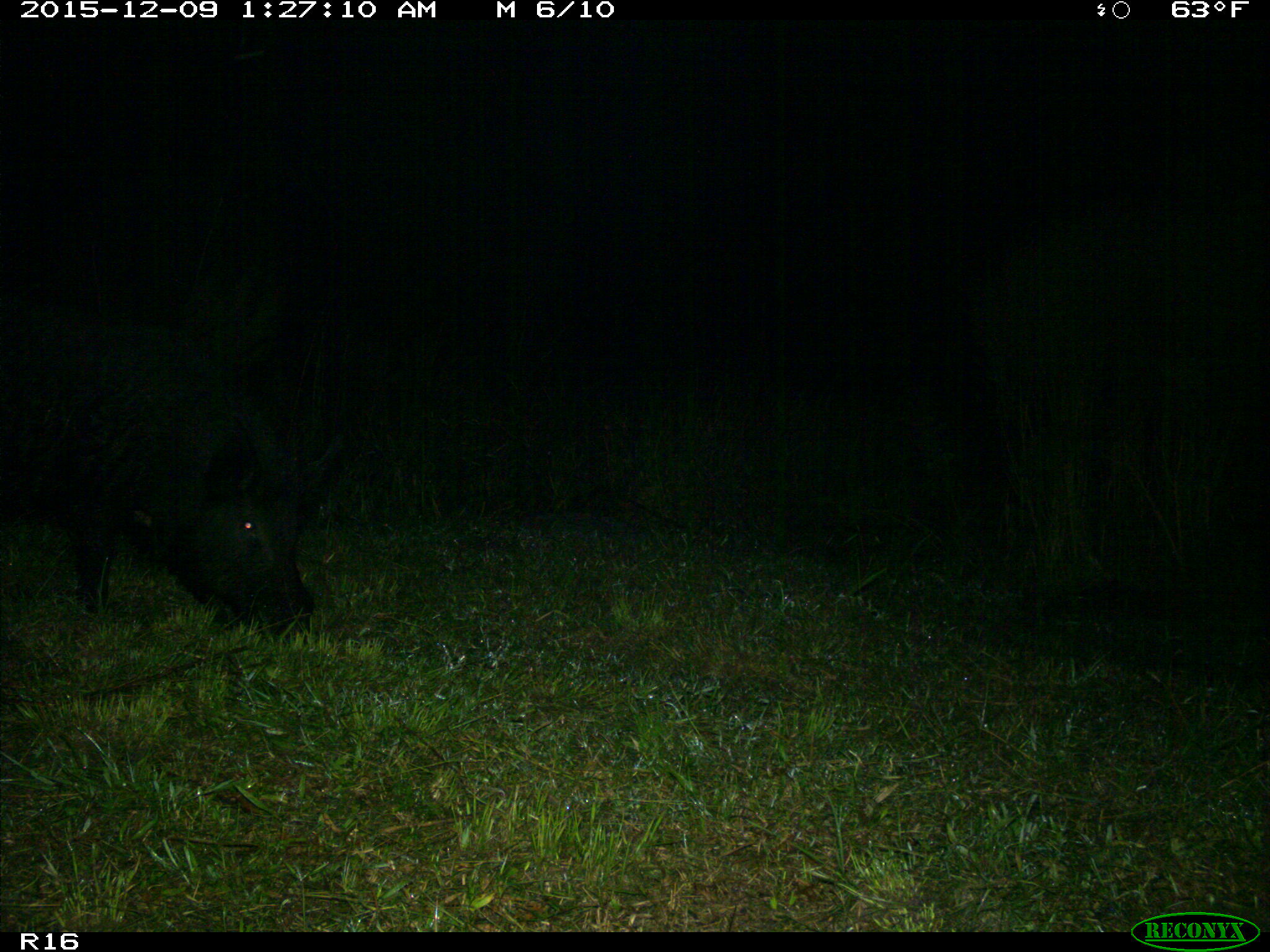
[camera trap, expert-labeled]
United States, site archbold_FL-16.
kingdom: Animalia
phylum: Chordata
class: Mammalia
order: Artiodactyla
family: Suidae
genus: Sus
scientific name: Sus scrofa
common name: wild boar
Sus scrofa (wild boar).